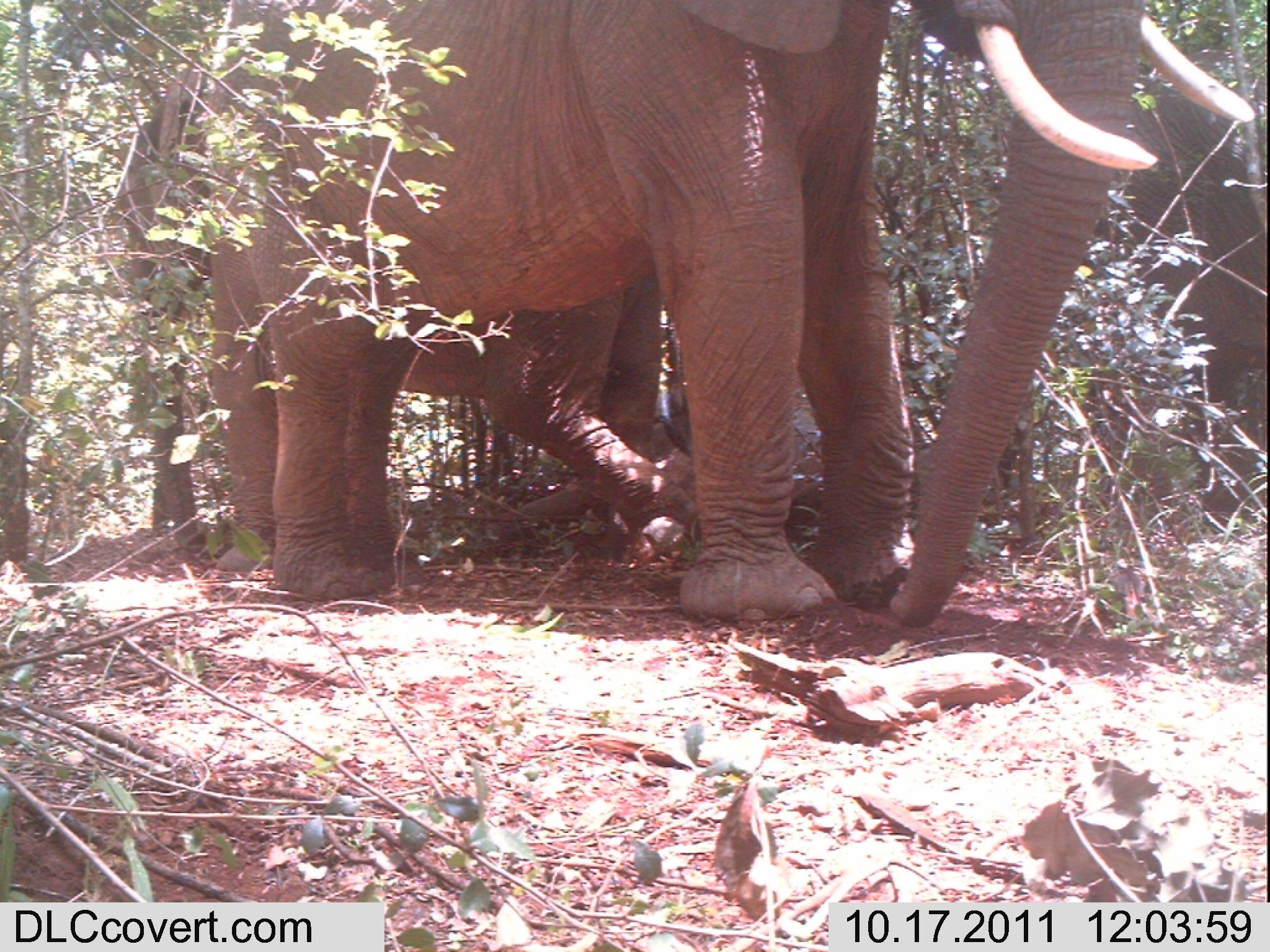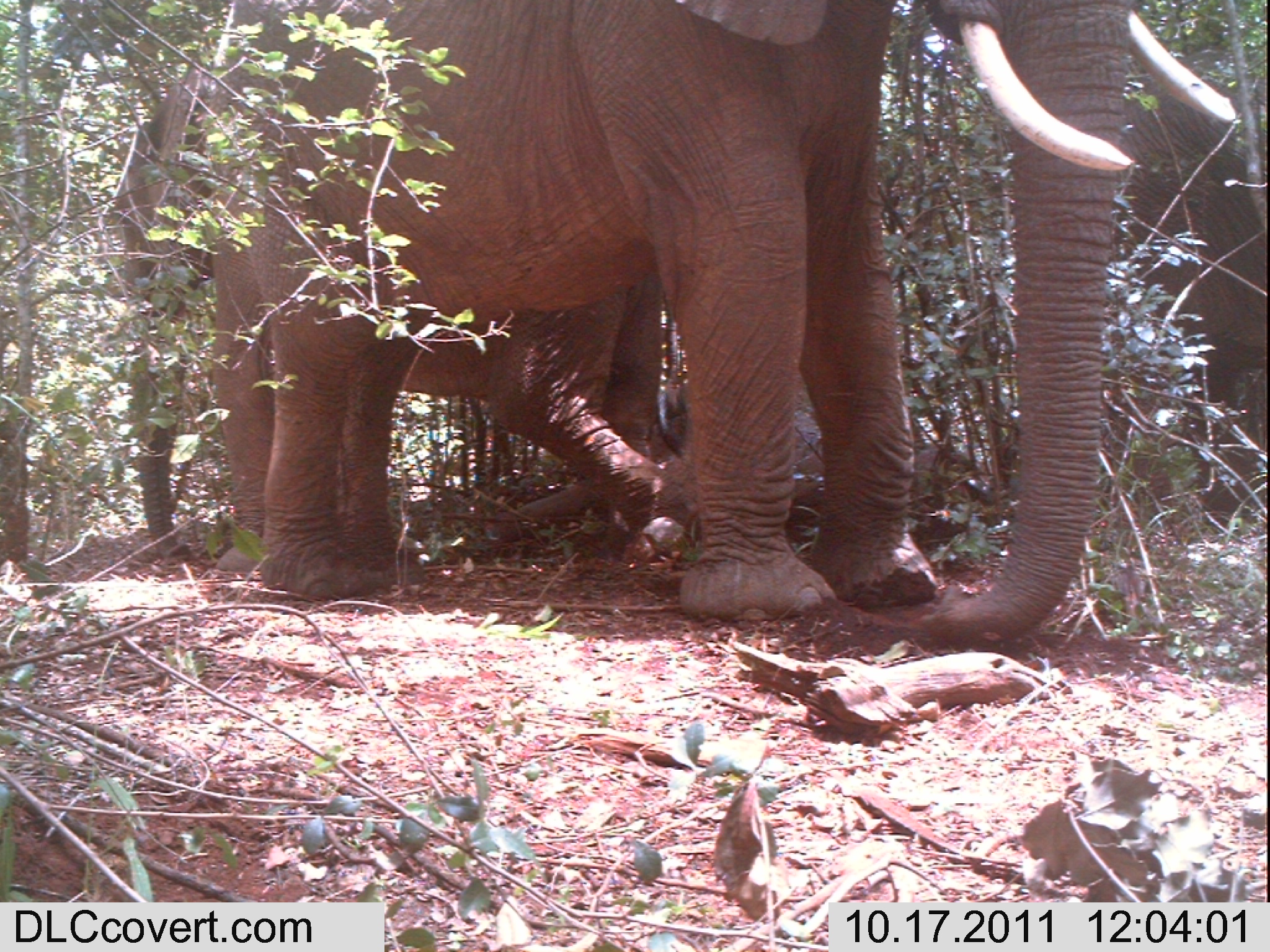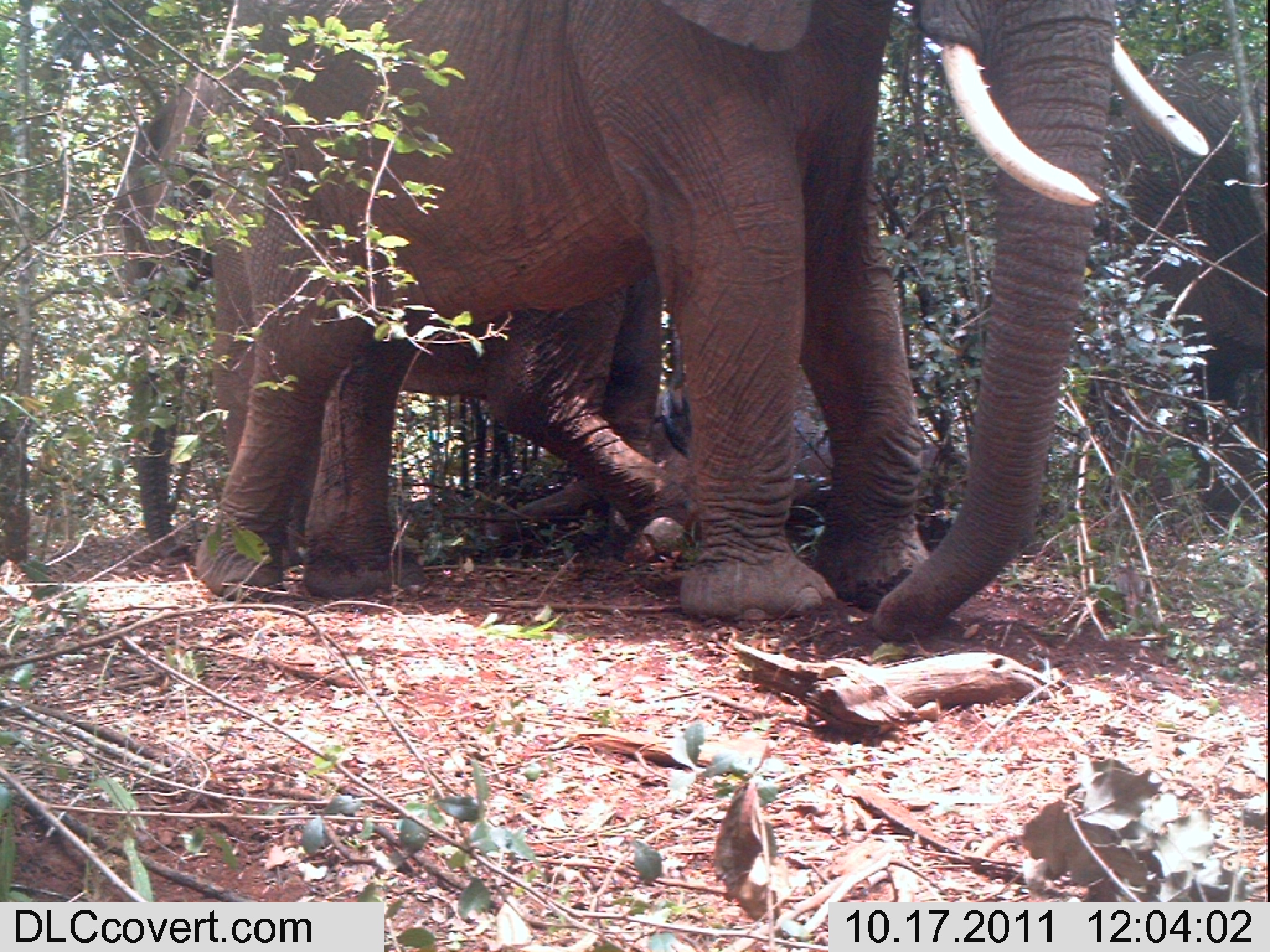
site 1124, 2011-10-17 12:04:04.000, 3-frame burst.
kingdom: Animalia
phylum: Chordata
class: Mammalia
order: Proboscidea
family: Elephantidae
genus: Loxodonta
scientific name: Loxodonta africana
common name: african bush elephant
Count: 4.